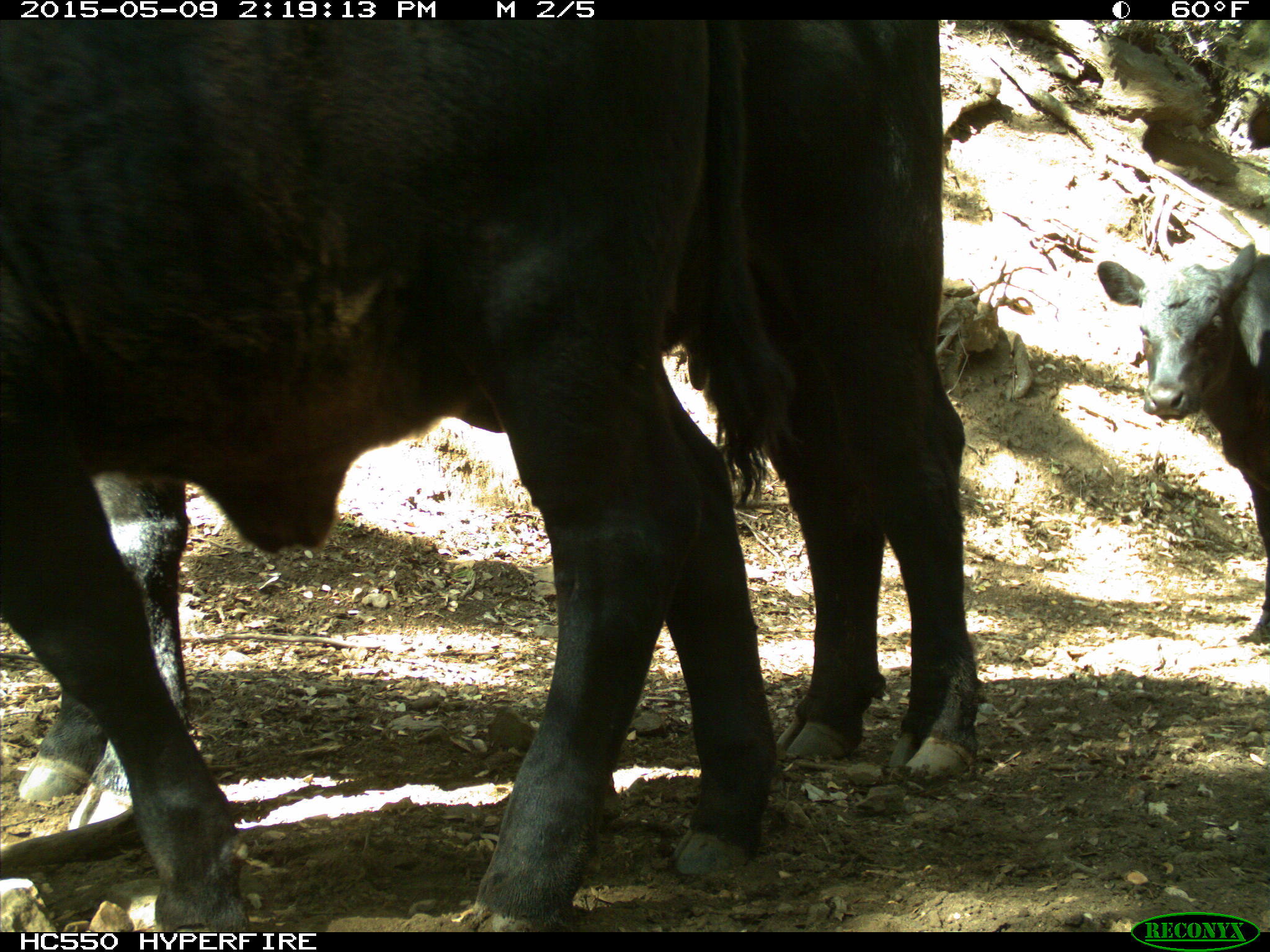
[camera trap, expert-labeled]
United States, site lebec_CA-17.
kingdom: Animalia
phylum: Chordata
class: Mammalia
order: Artiodactyla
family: Bovidae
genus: Bos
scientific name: Bos taurus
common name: domestic cow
Bos taurus (domestic cow).